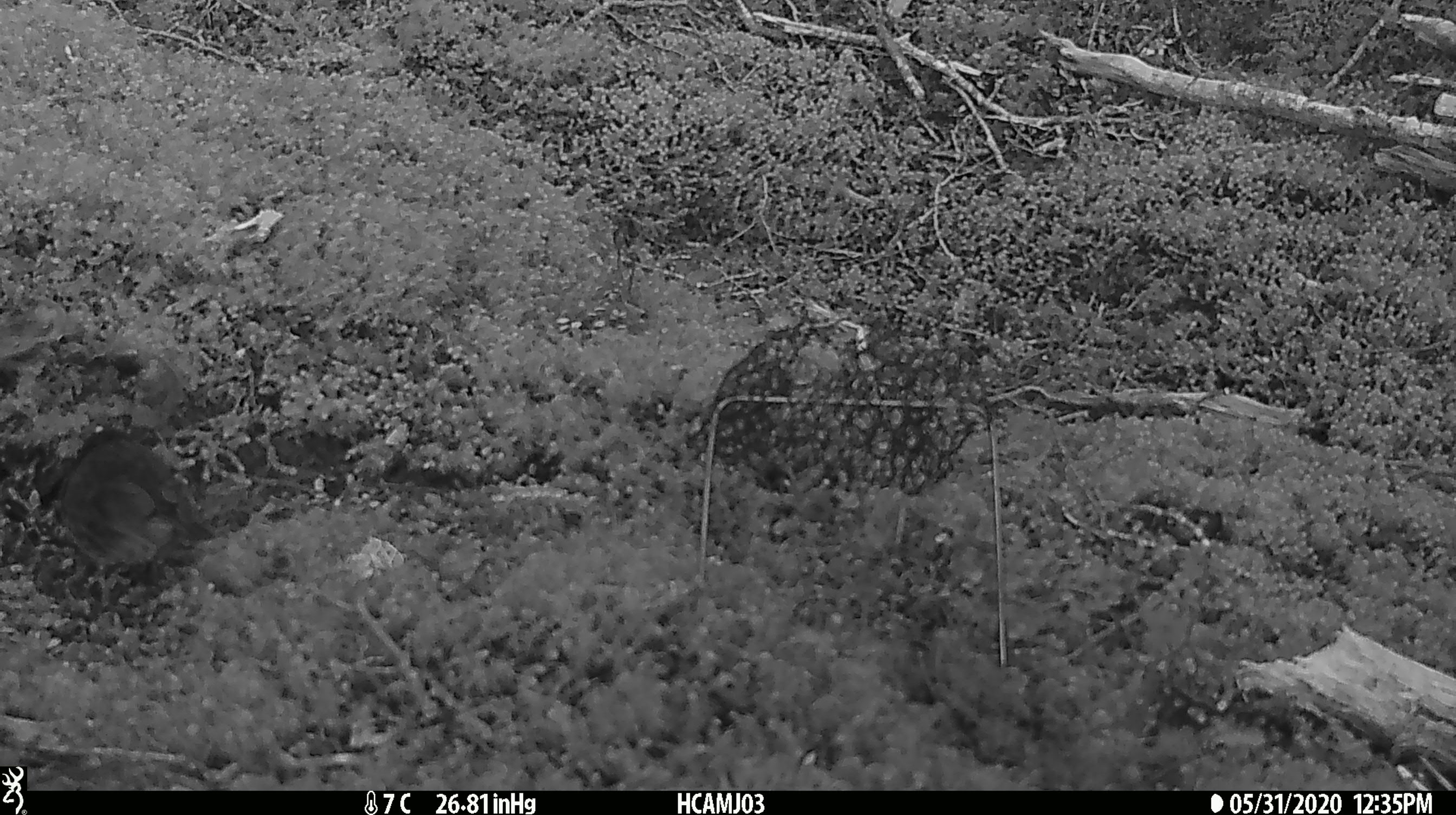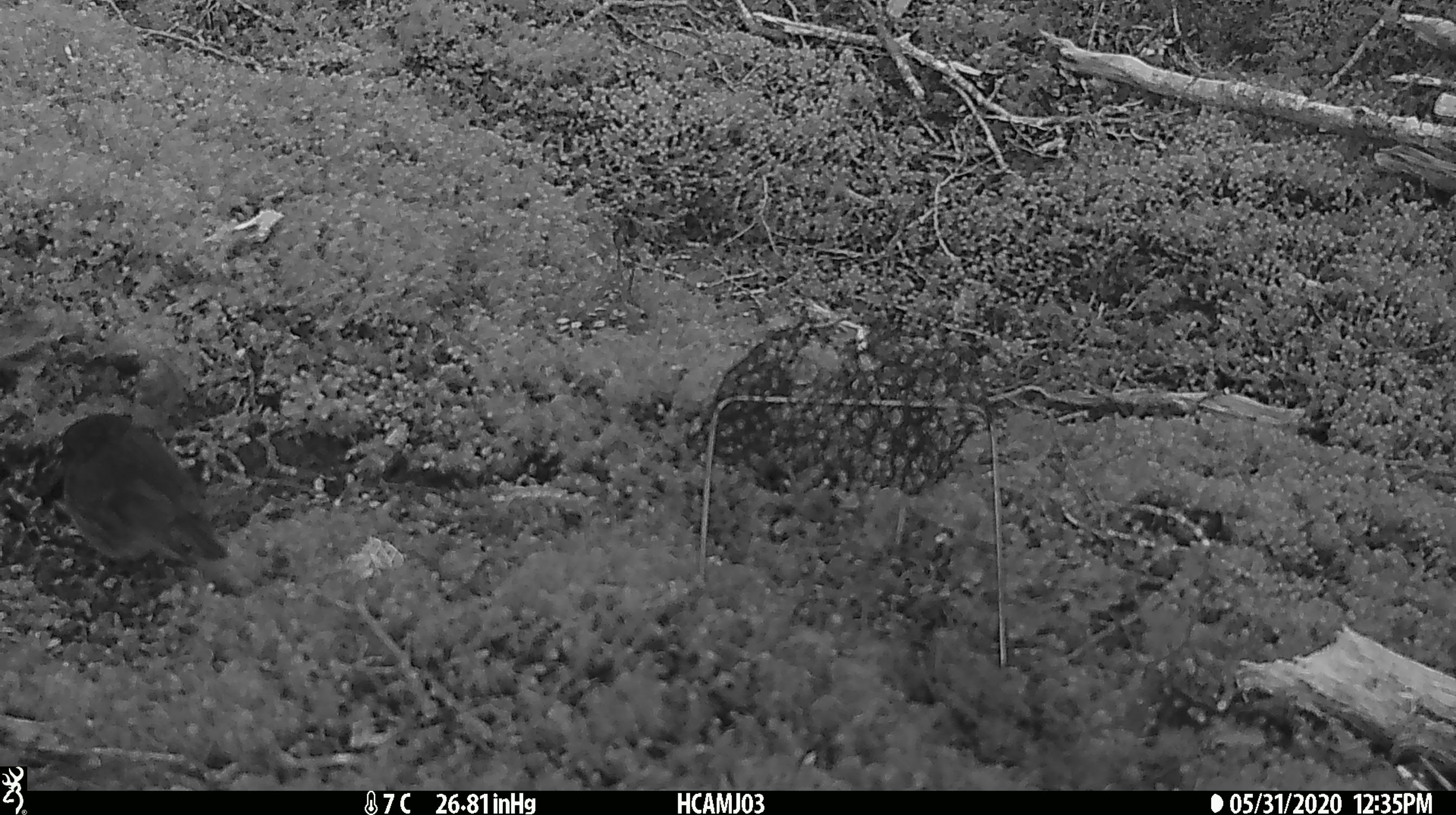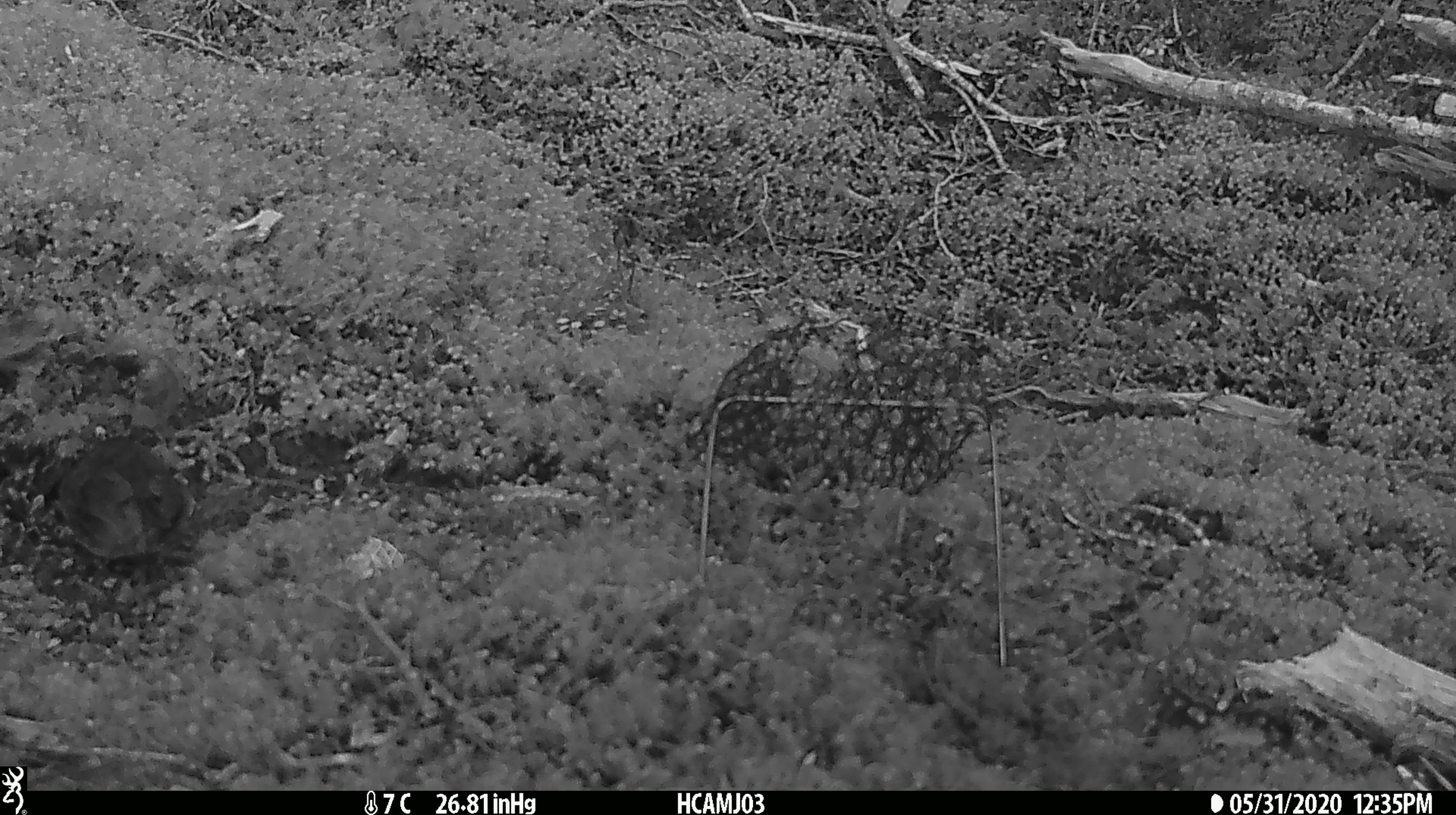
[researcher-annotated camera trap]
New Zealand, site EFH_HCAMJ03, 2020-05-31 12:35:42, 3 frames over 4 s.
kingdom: Animalia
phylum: Chordata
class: Aves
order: Passeriformes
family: Petroicidae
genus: Petroica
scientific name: Petroica australis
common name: new zealand robin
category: robin